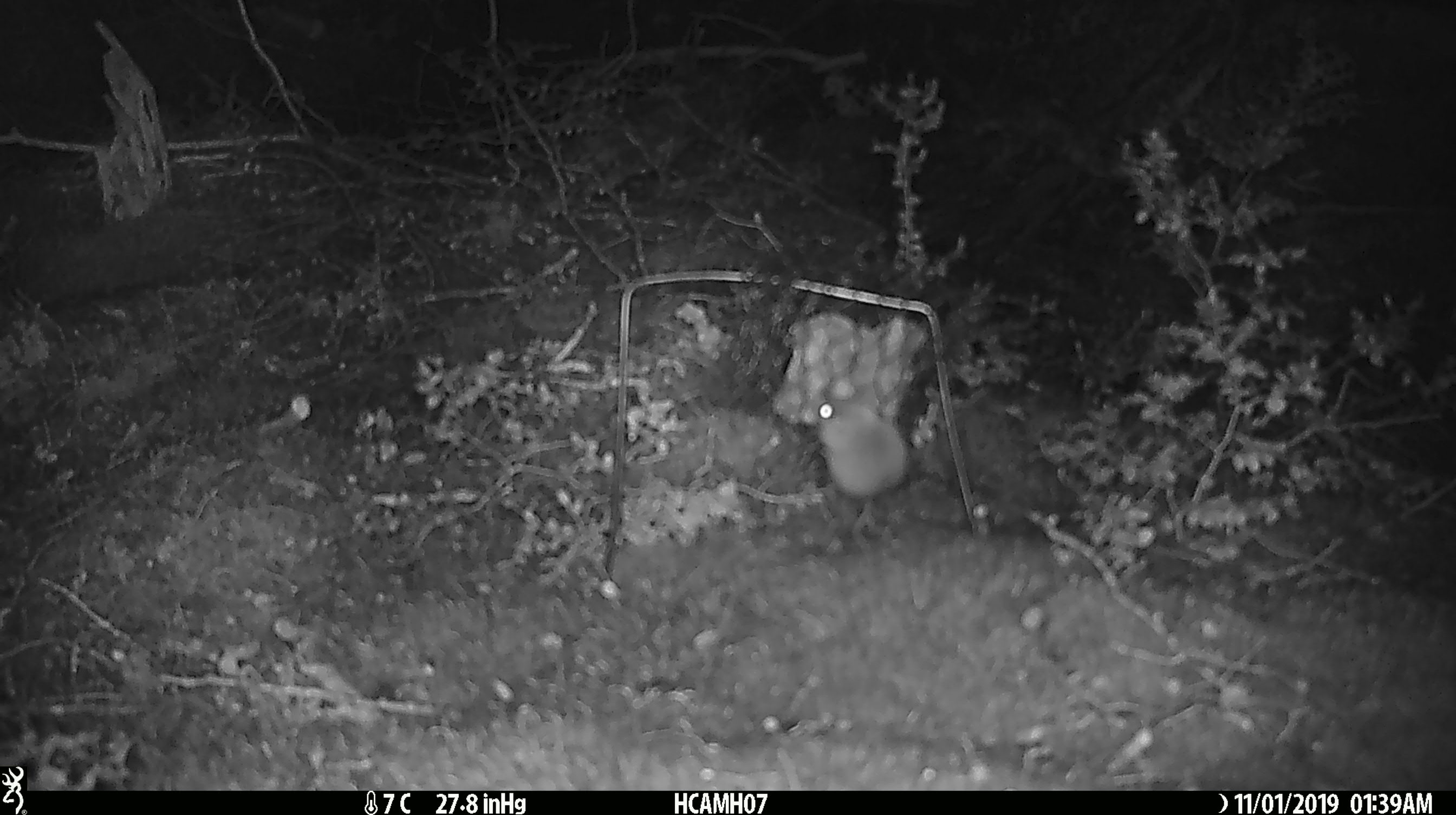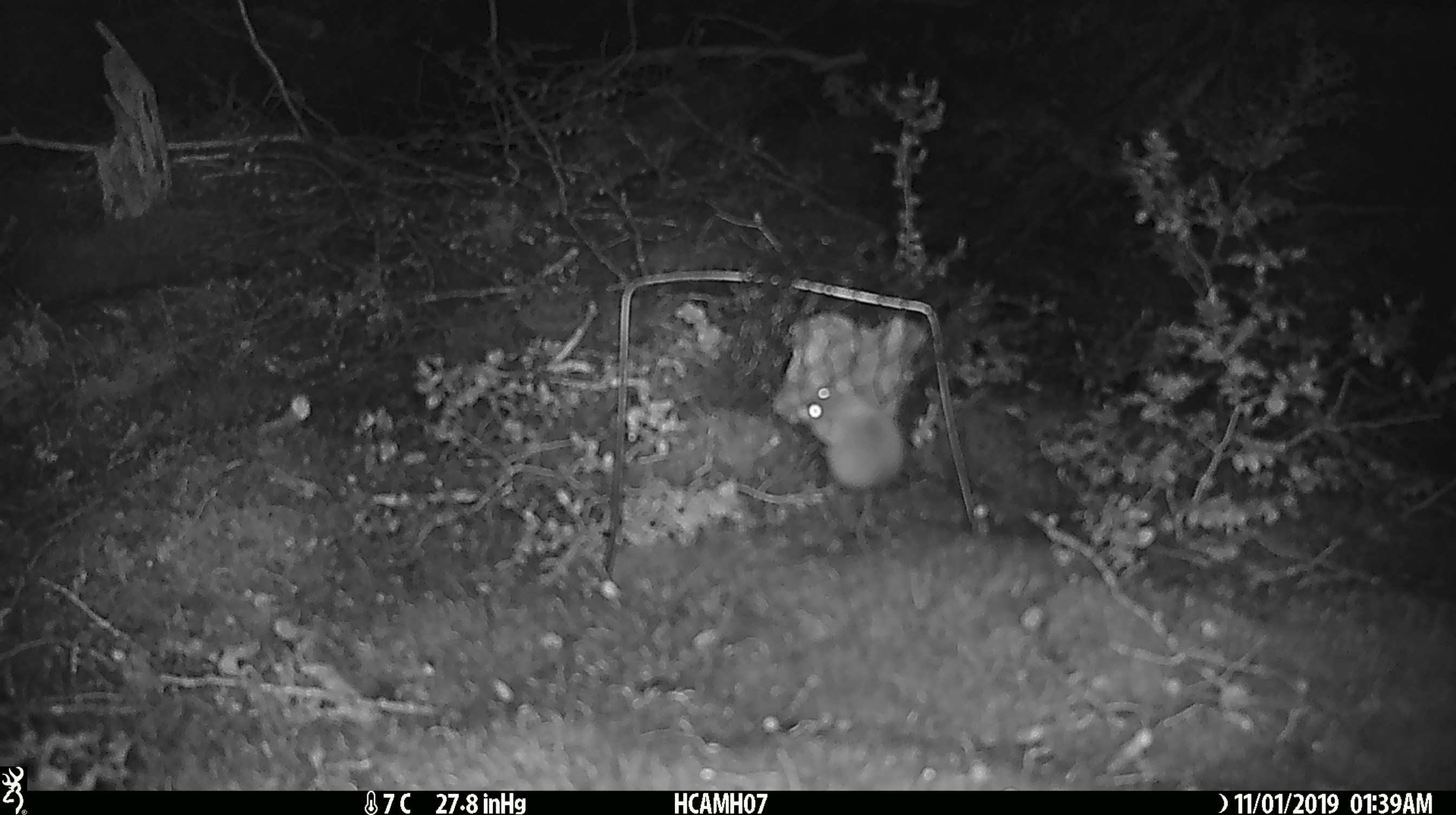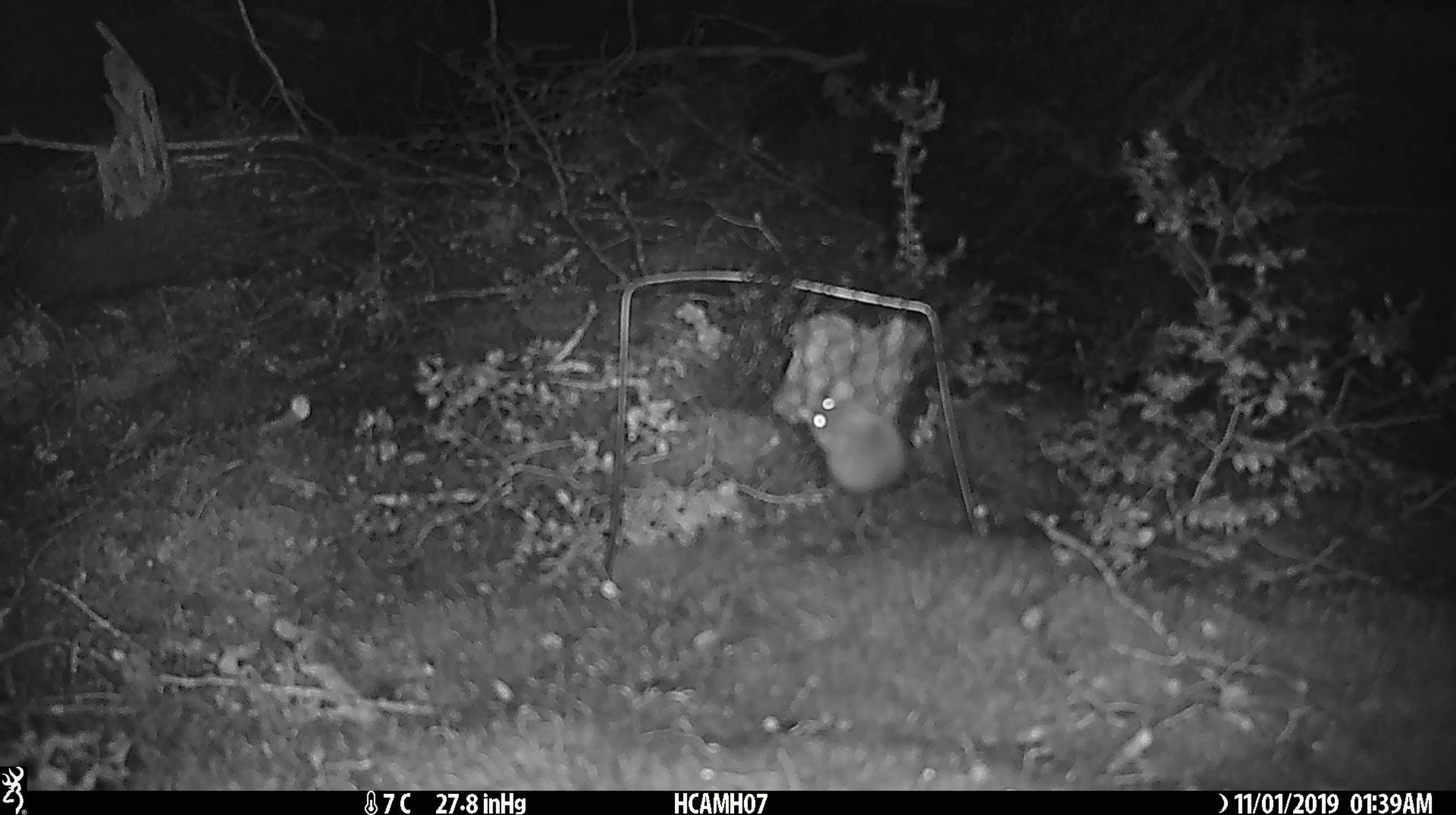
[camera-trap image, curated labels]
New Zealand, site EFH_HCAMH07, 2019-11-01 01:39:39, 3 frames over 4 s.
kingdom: Animalia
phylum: Chordata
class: Mammalia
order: Rodentia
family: Muridae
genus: Mus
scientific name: Mus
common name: mouse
Mouse (Mus).